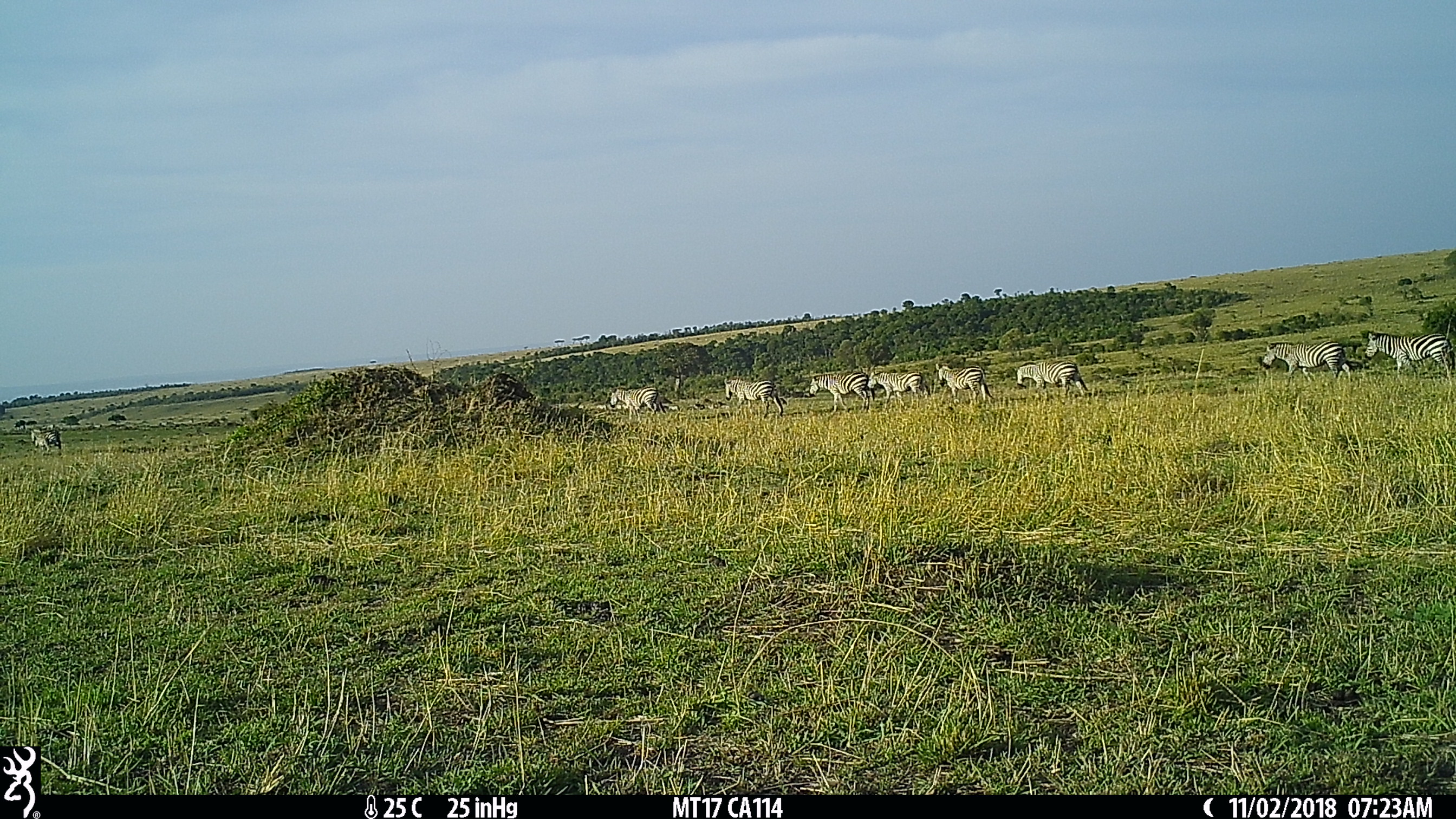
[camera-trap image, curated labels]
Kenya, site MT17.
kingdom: Animalia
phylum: Chordata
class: Mammalia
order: Perissodactyla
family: Equidae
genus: Equus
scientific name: Equus quagga burchellii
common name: burchell's zebra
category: zebra